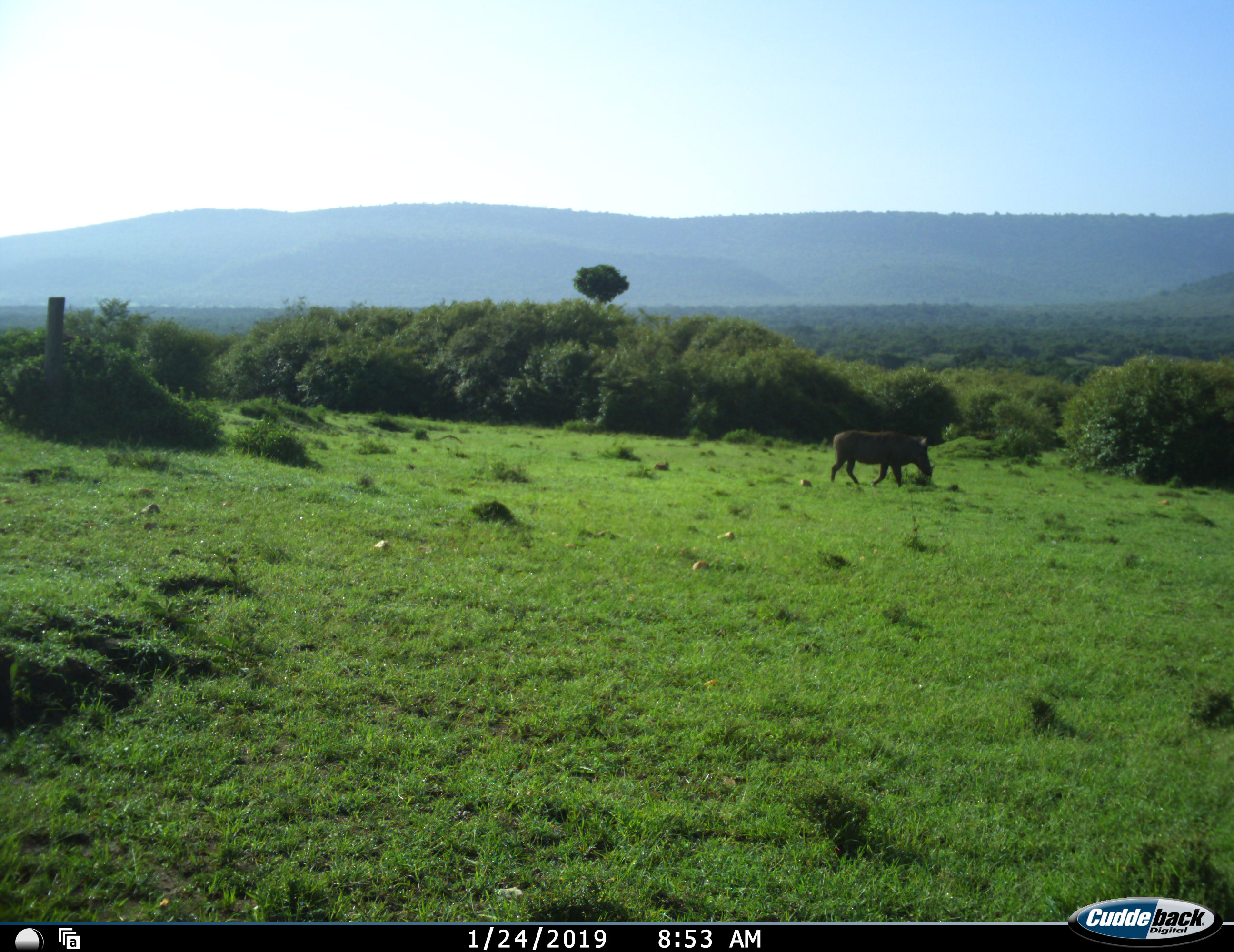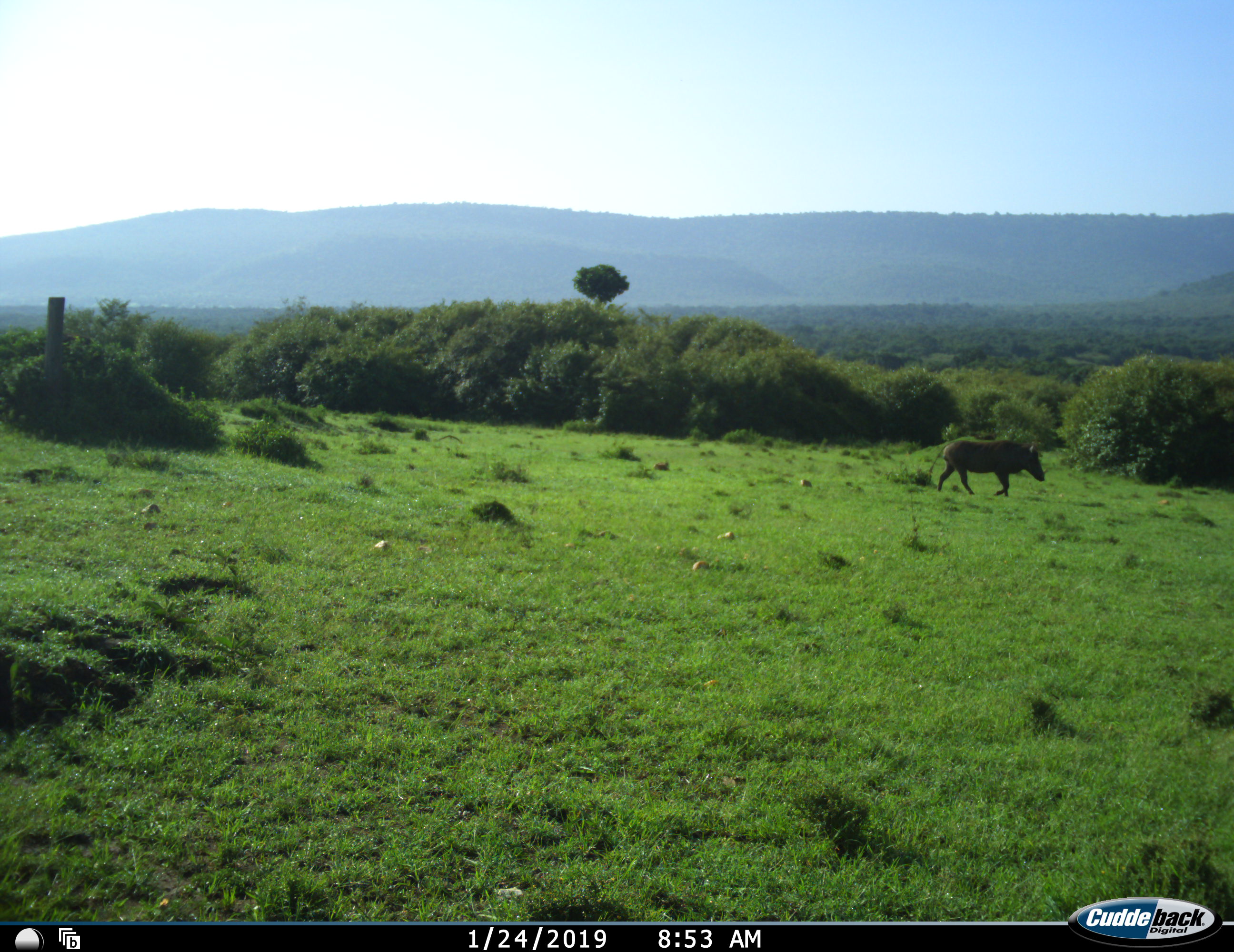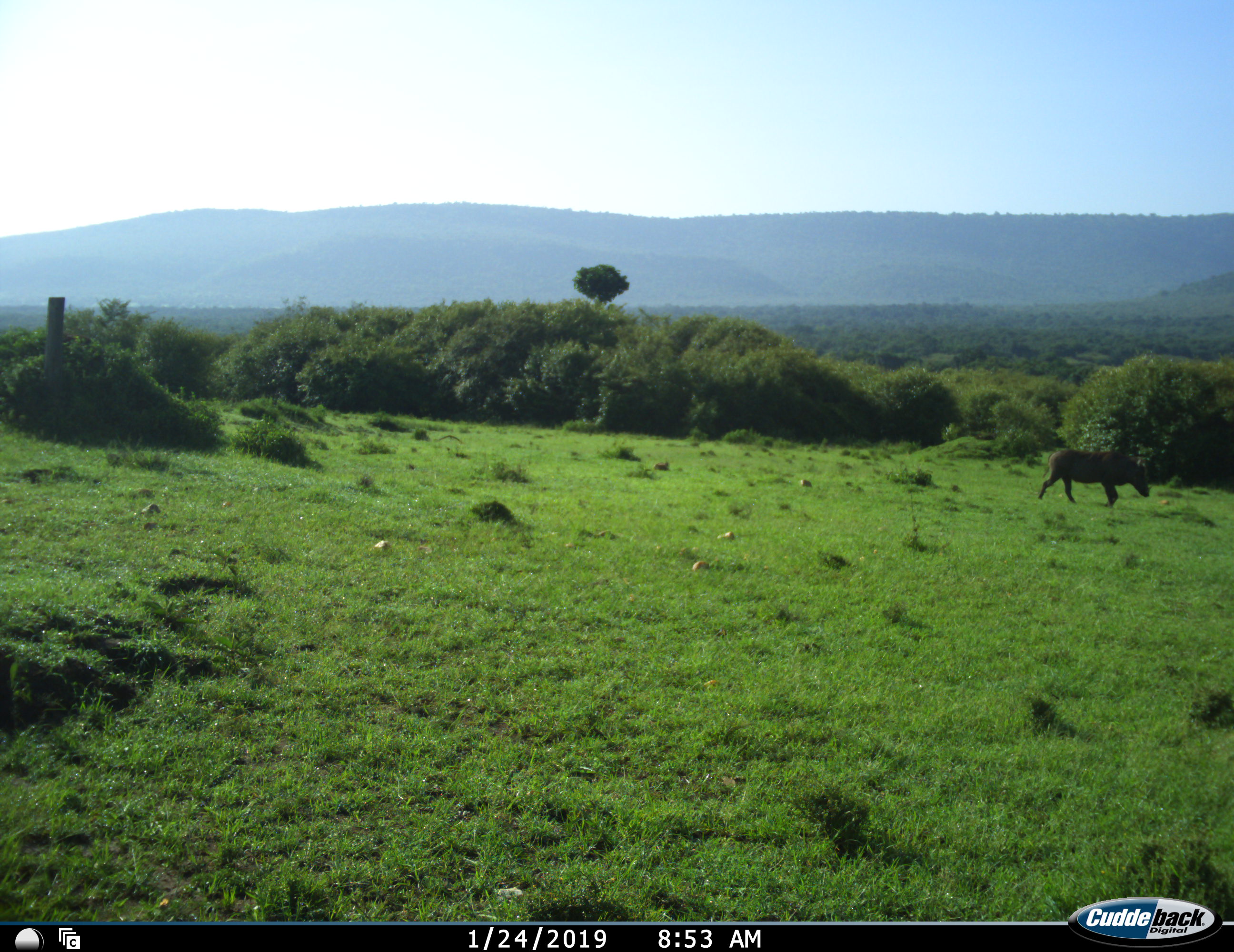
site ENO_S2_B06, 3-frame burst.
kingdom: Animalia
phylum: Chordata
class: Mammalia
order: Artiodactyla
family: Suidae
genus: Phacochoerus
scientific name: Phacochoerus africanus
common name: warthog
Warthog (Phacochoerus africanus), count 1. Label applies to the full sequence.